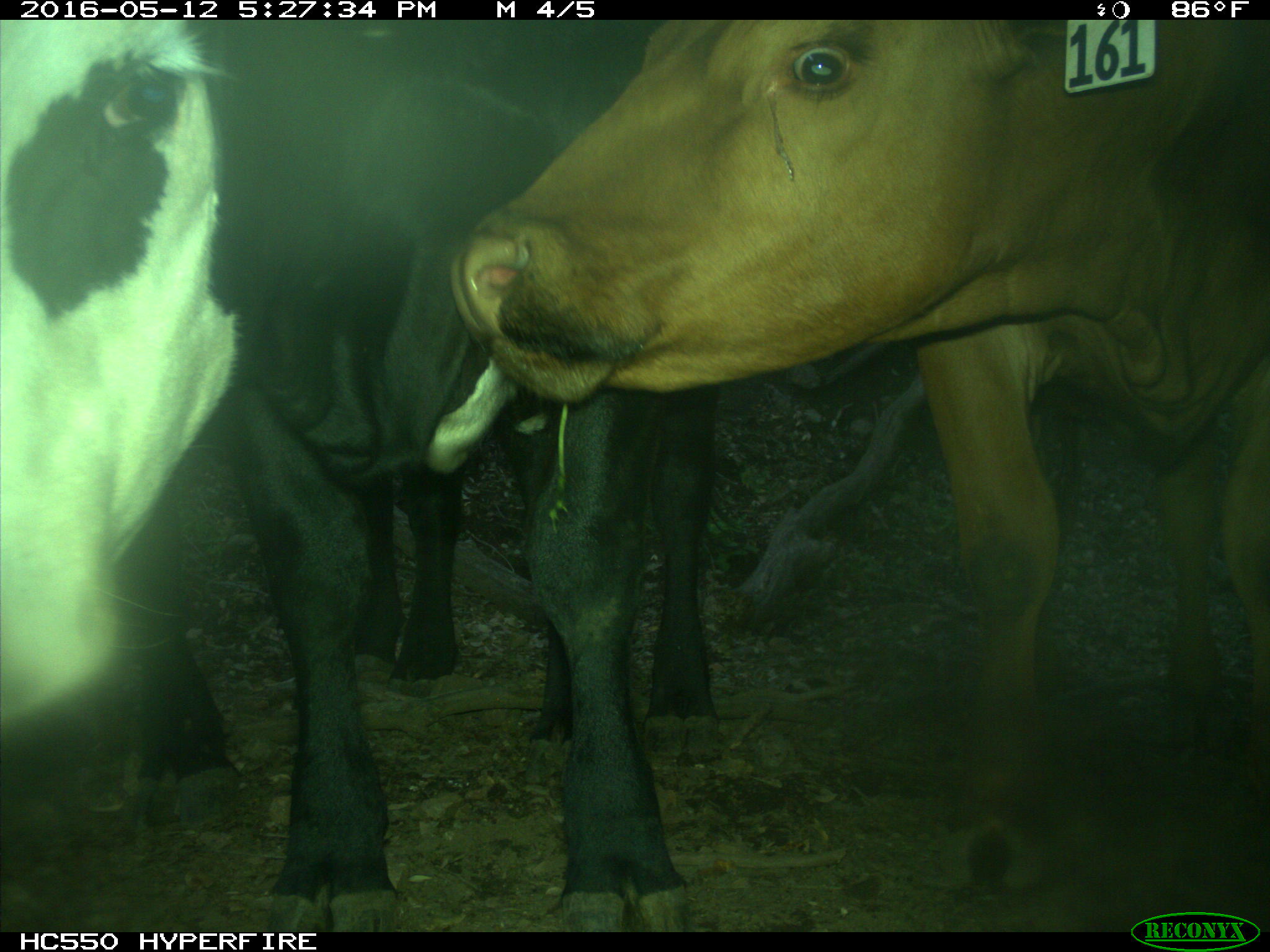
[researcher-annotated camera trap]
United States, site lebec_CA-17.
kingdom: Animalia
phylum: Chordata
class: Mammalia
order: Artiodactyla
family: Bovidae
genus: Bos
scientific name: Bos taurus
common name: domestic cow